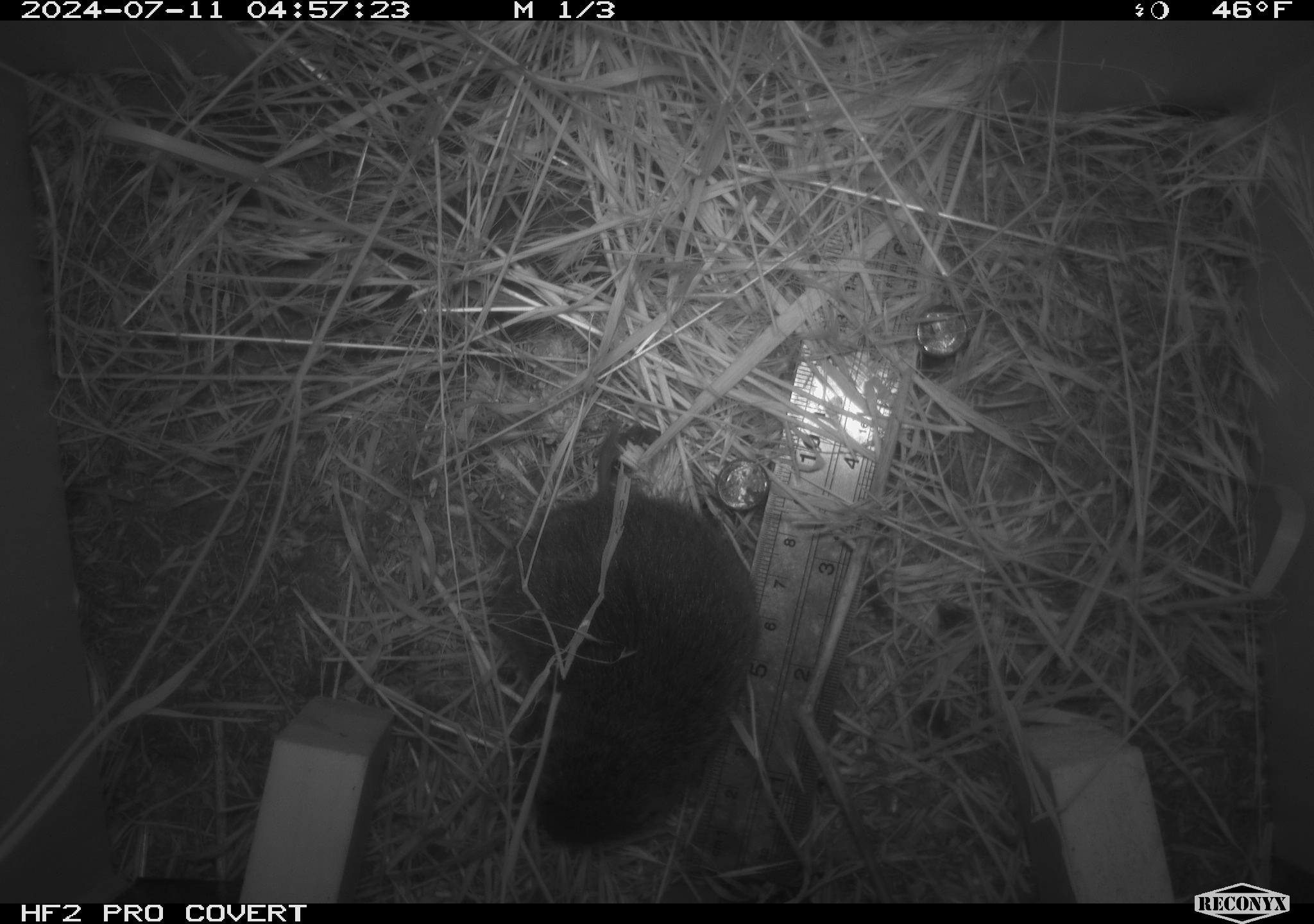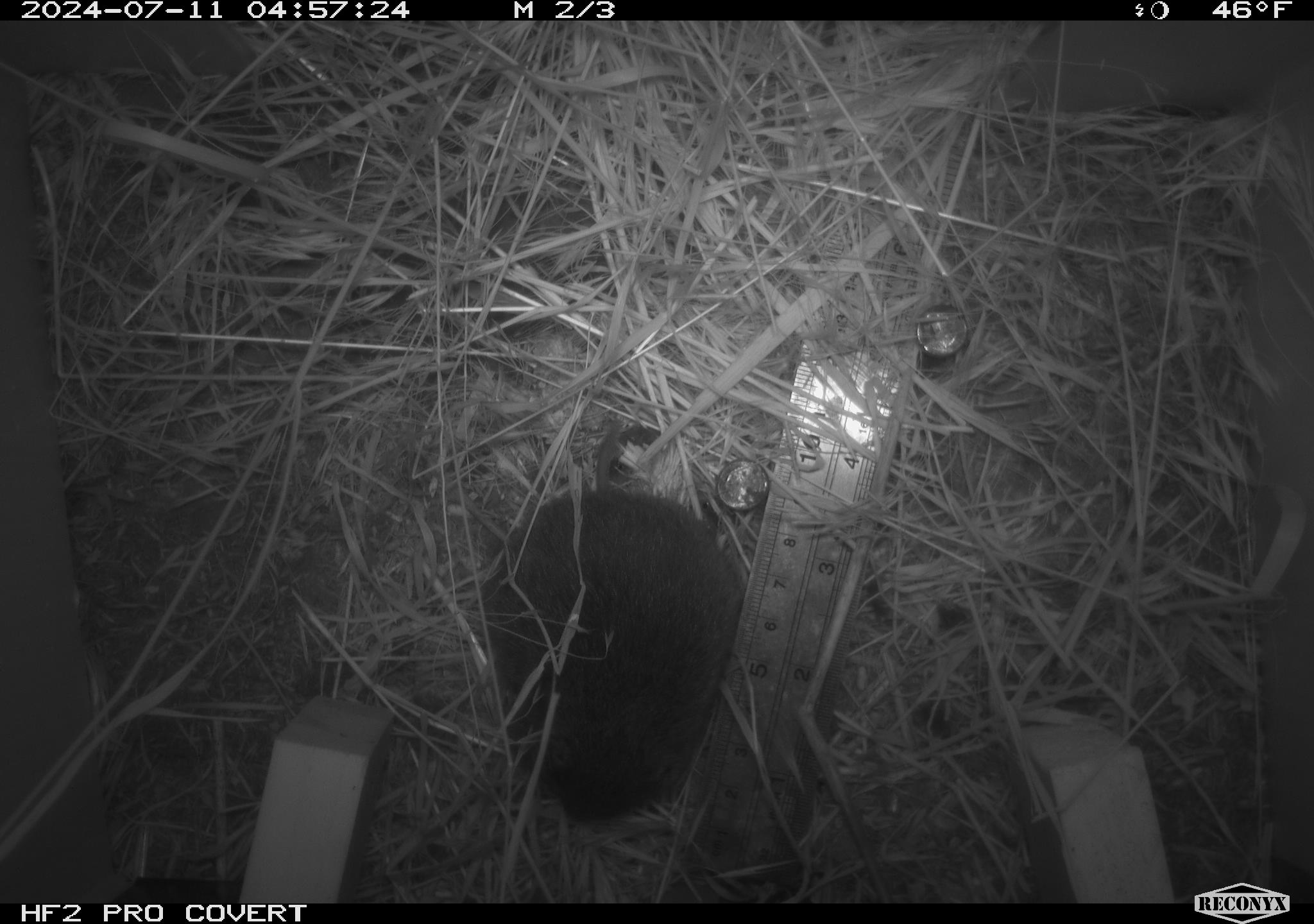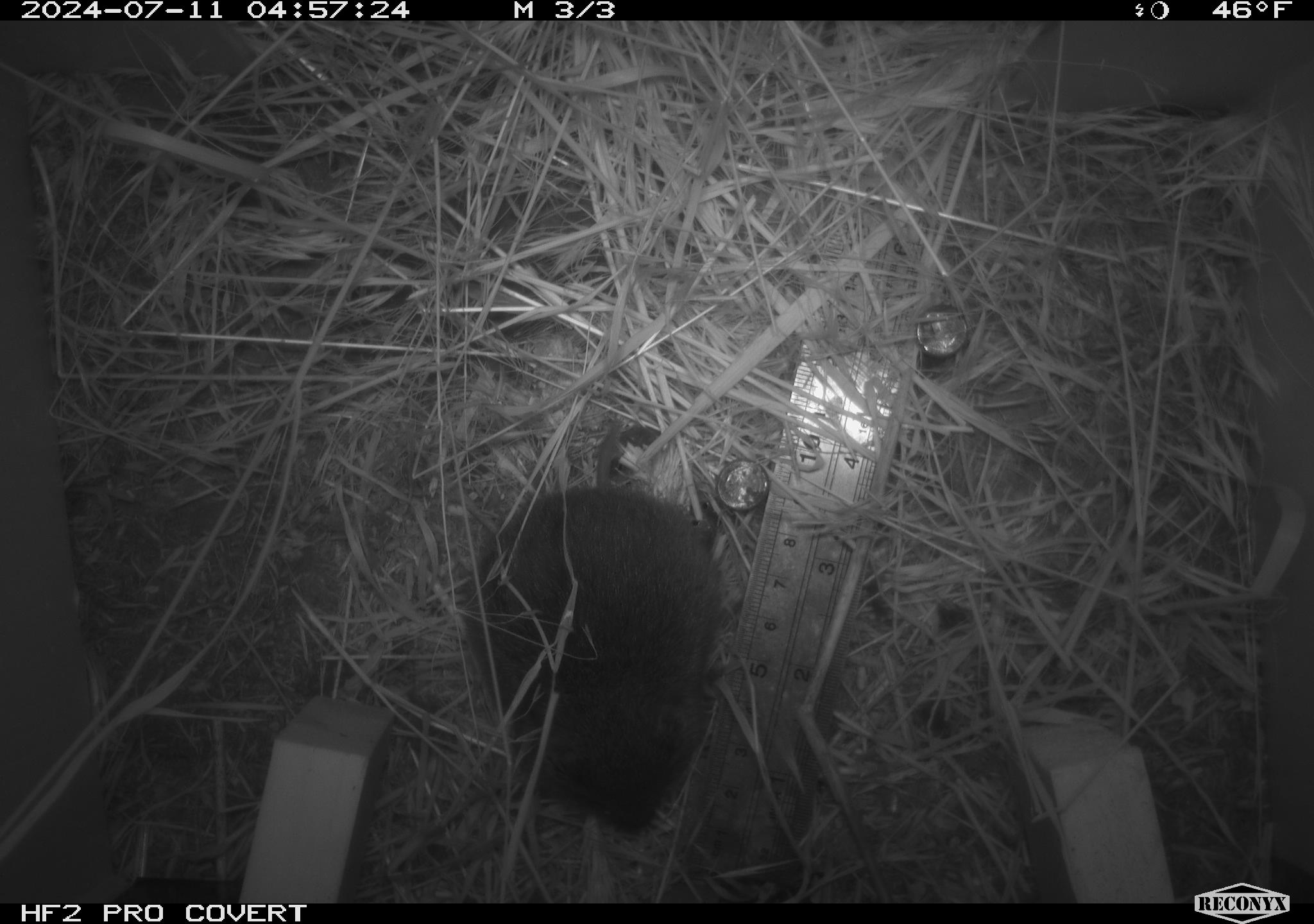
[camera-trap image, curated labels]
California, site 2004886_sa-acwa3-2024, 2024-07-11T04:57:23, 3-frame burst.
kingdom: Animalia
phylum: Chordata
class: Mammalia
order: Rodentia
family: Cricetidae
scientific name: Arvicolinae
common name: voles, lemmings, and muskrats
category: arvicolinae subfamily